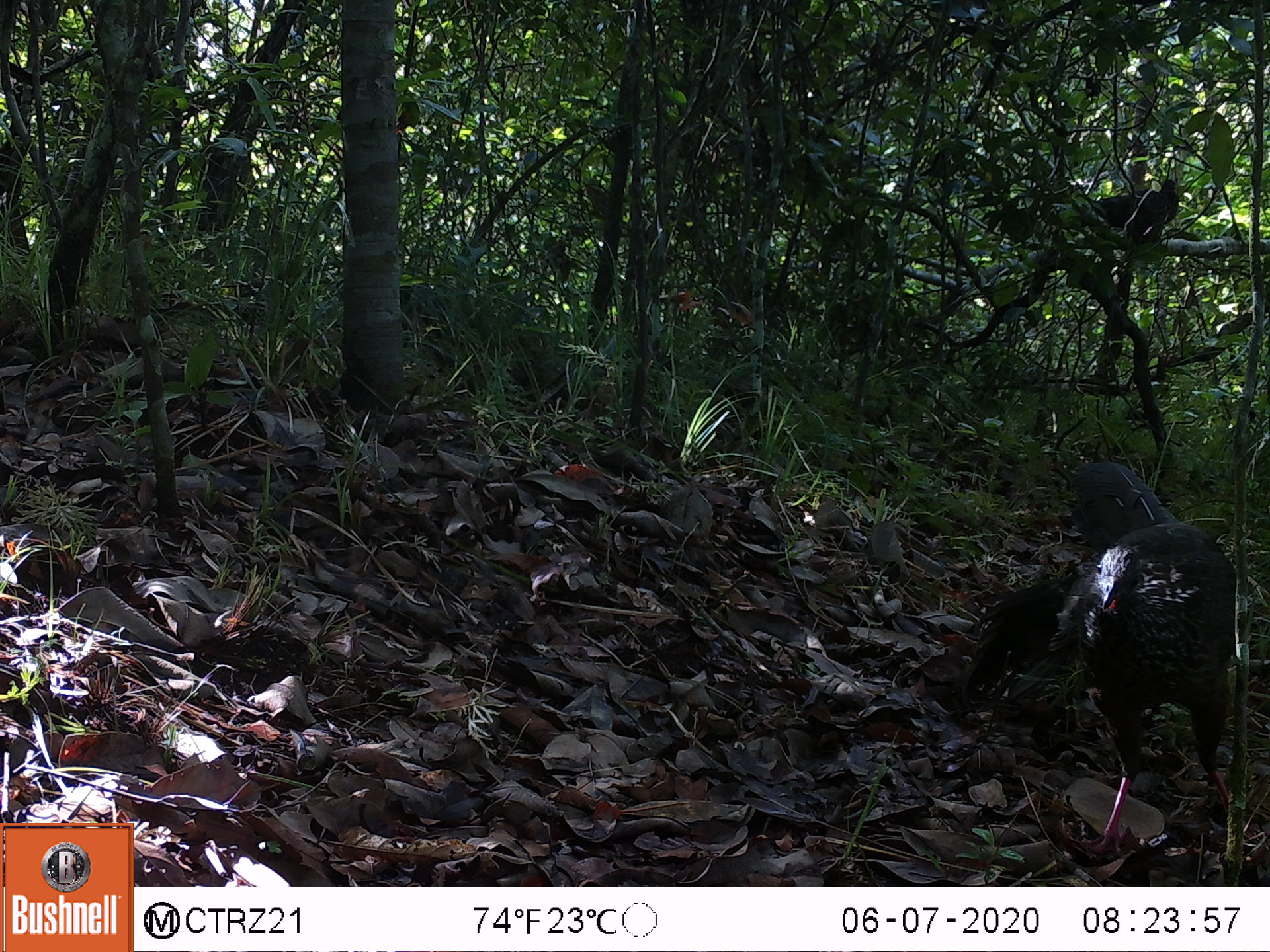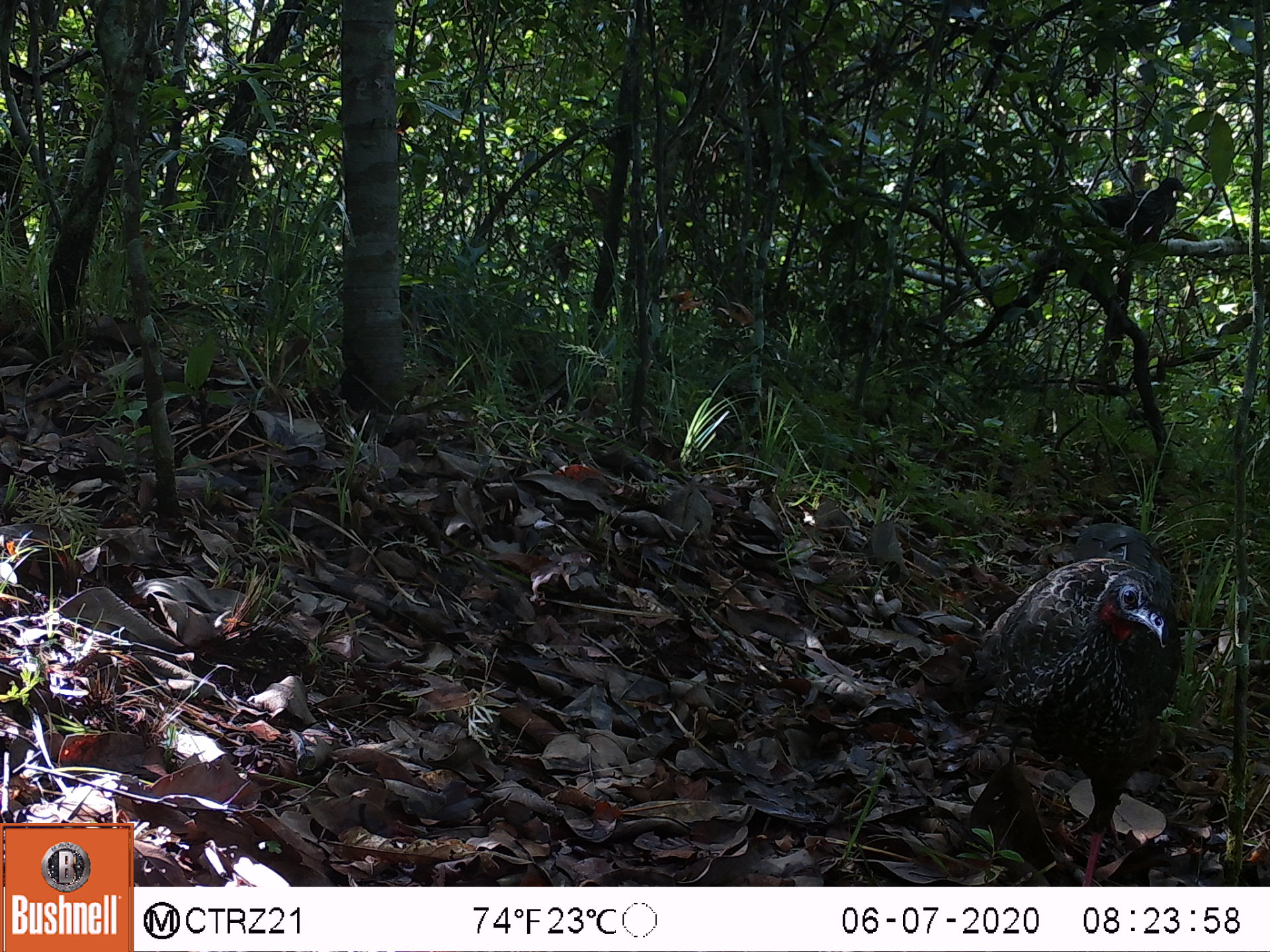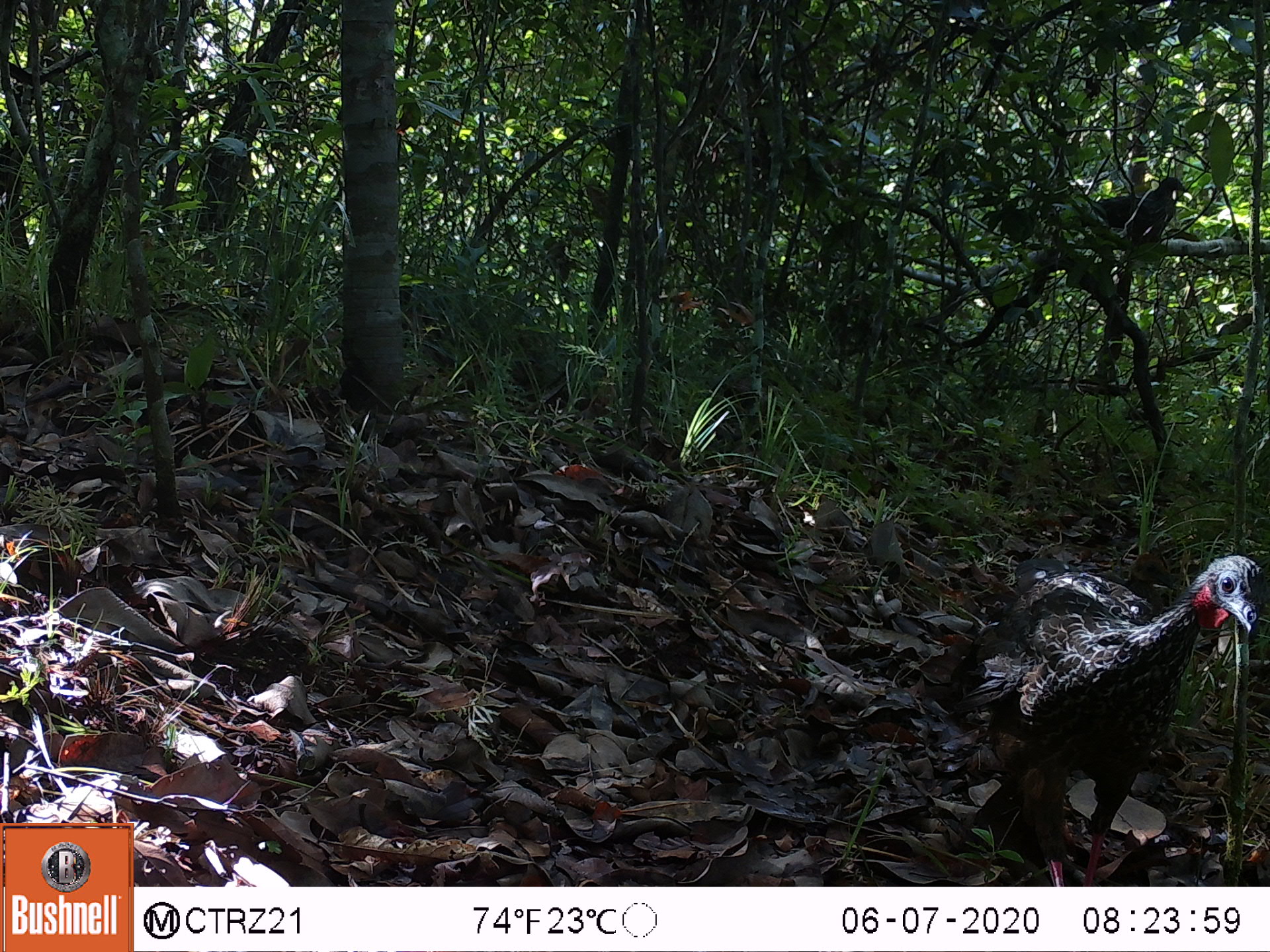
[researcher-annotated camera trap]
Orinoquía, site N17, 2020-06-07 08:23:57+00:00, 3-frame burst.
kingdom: Animalia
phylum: Chordata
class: Aves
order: Galliformes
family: Cracidae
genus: Penelope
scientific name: Penelope jacquacu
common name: spix's guan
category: spixs guan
Spixs guan (spix's guan) (Penelope jacquacu).